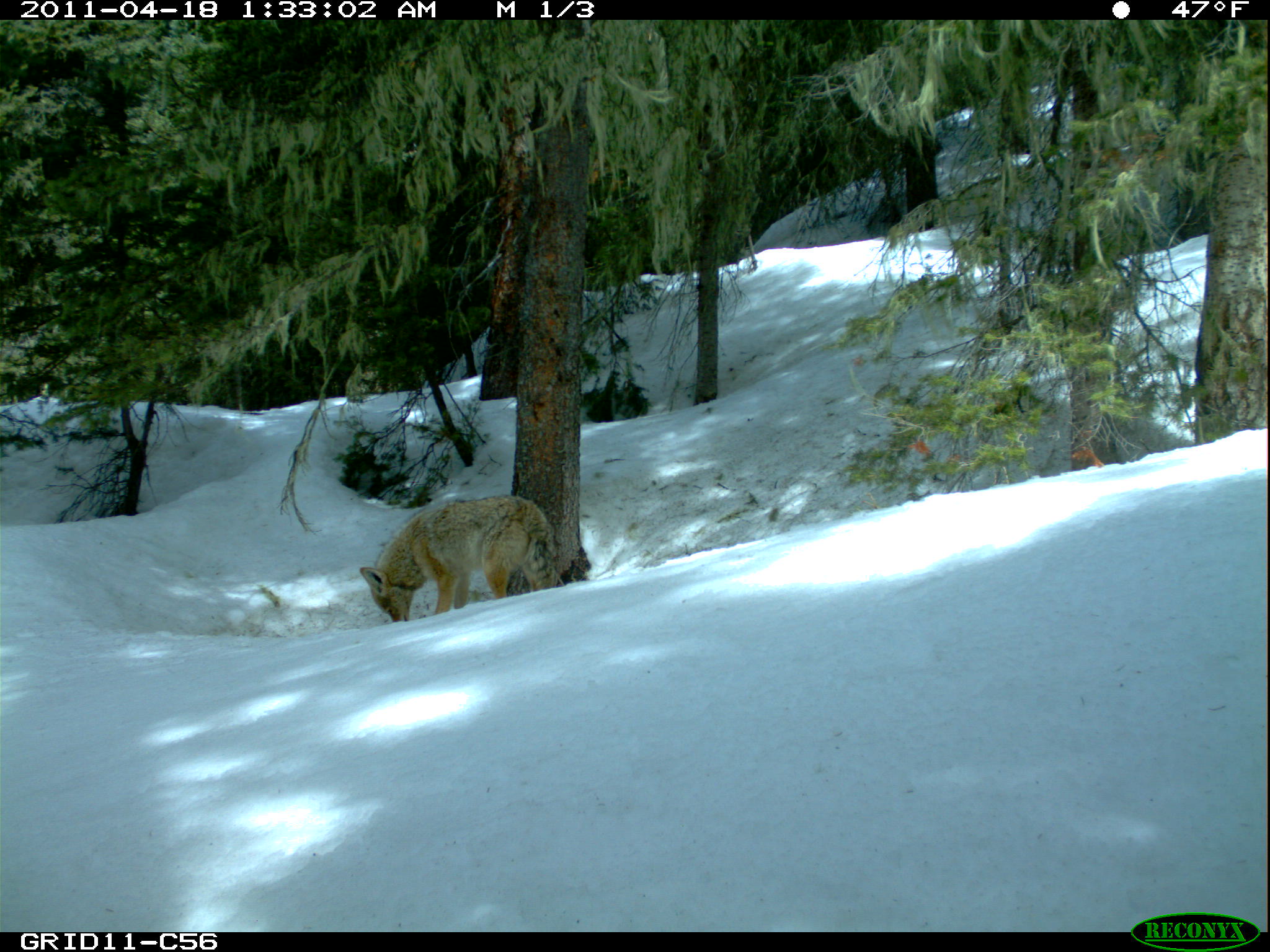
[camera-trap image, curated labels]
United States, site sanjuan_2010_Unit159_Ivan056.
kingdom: Animalia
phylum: Chordata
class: Mammalia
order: Carnivora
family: Canidae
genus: Canis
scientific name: Canis latrans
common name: coyote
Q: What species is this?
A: Canis latrans (coyote).